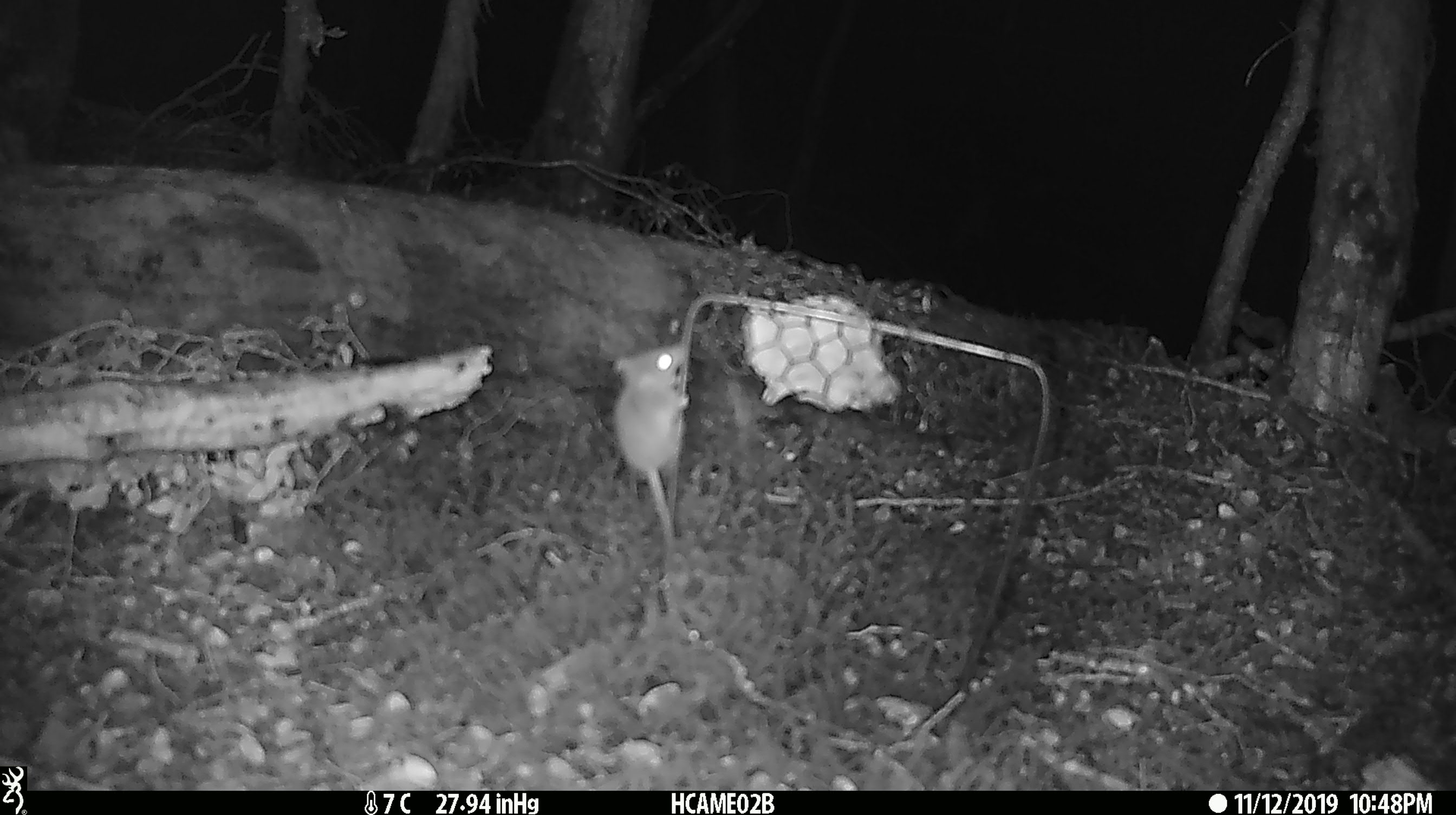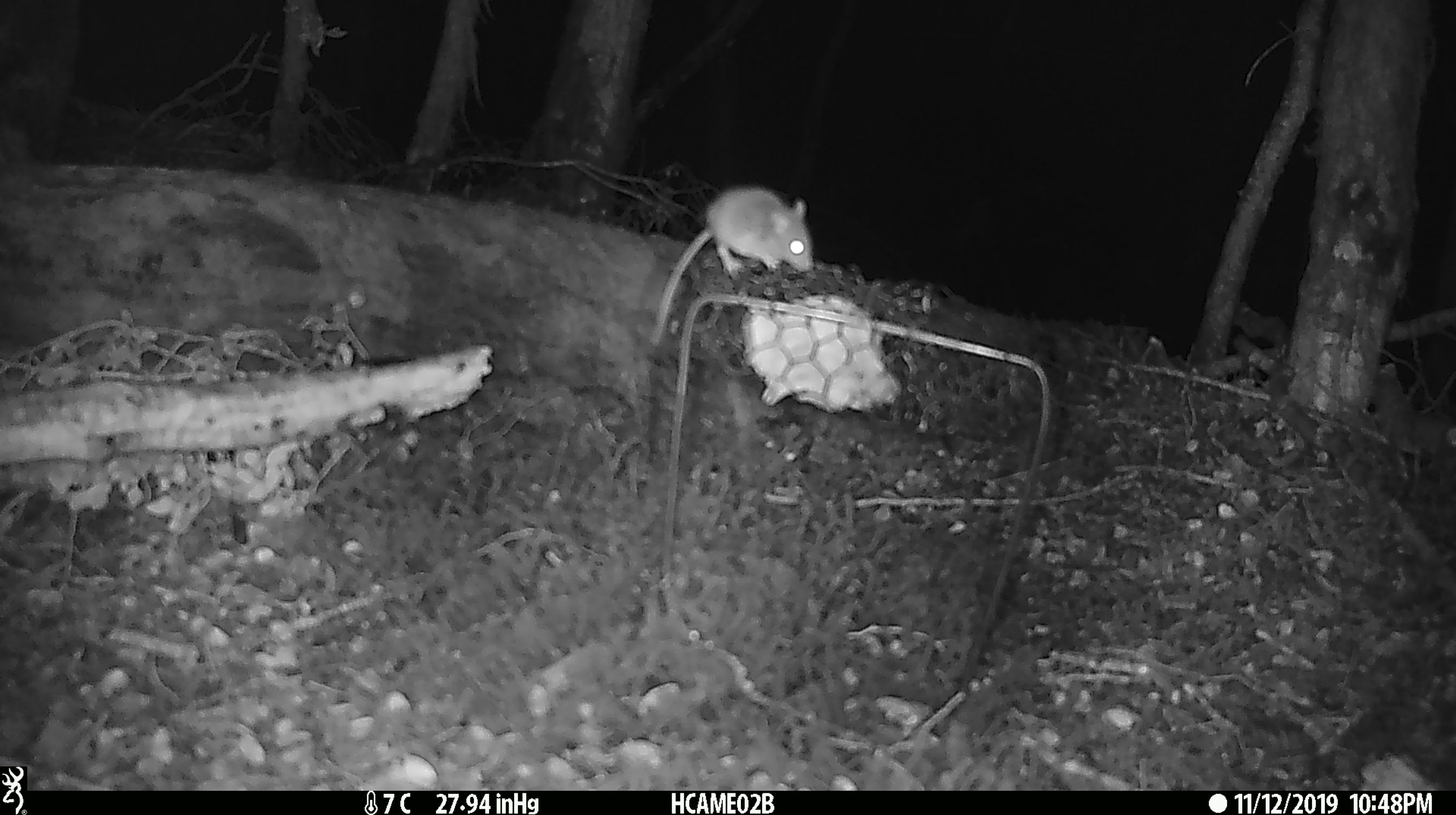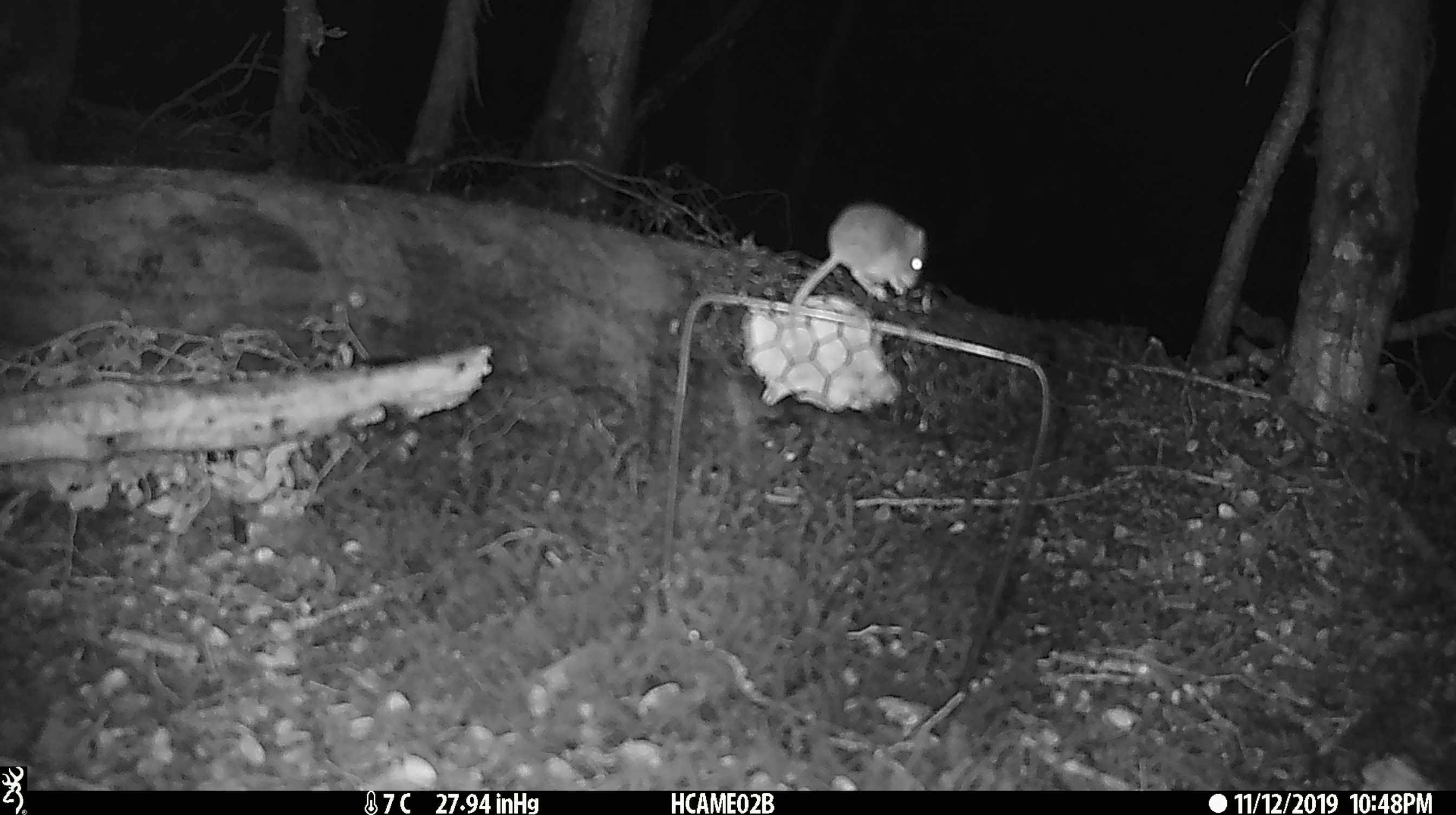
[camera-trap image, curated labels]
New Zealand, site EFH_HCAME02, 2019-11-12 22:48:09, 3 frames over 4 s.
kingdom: Animalia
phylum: Chordata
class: Mammalia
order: Rodentia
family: Muridae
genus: Mus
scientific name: Mus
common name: mouse